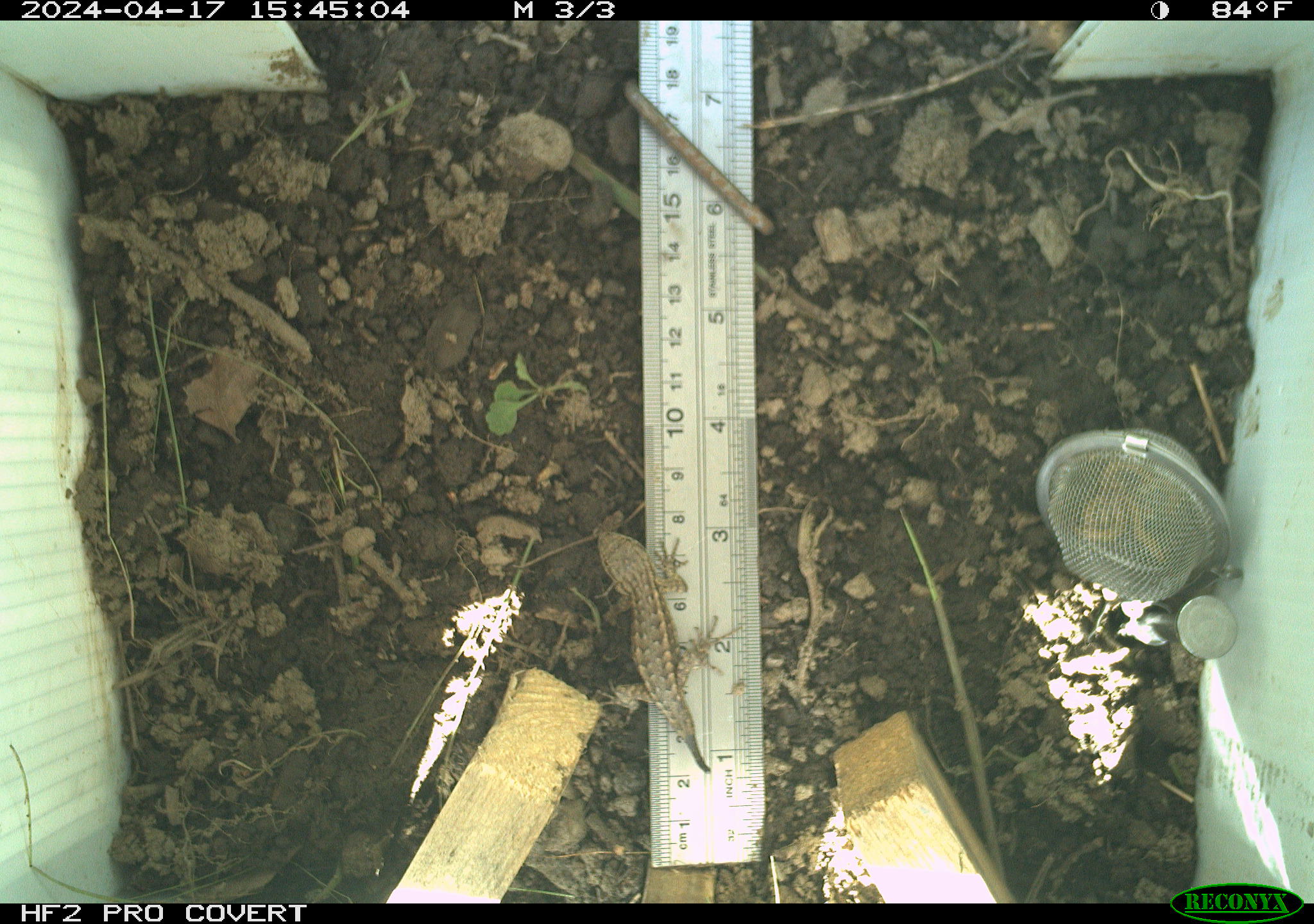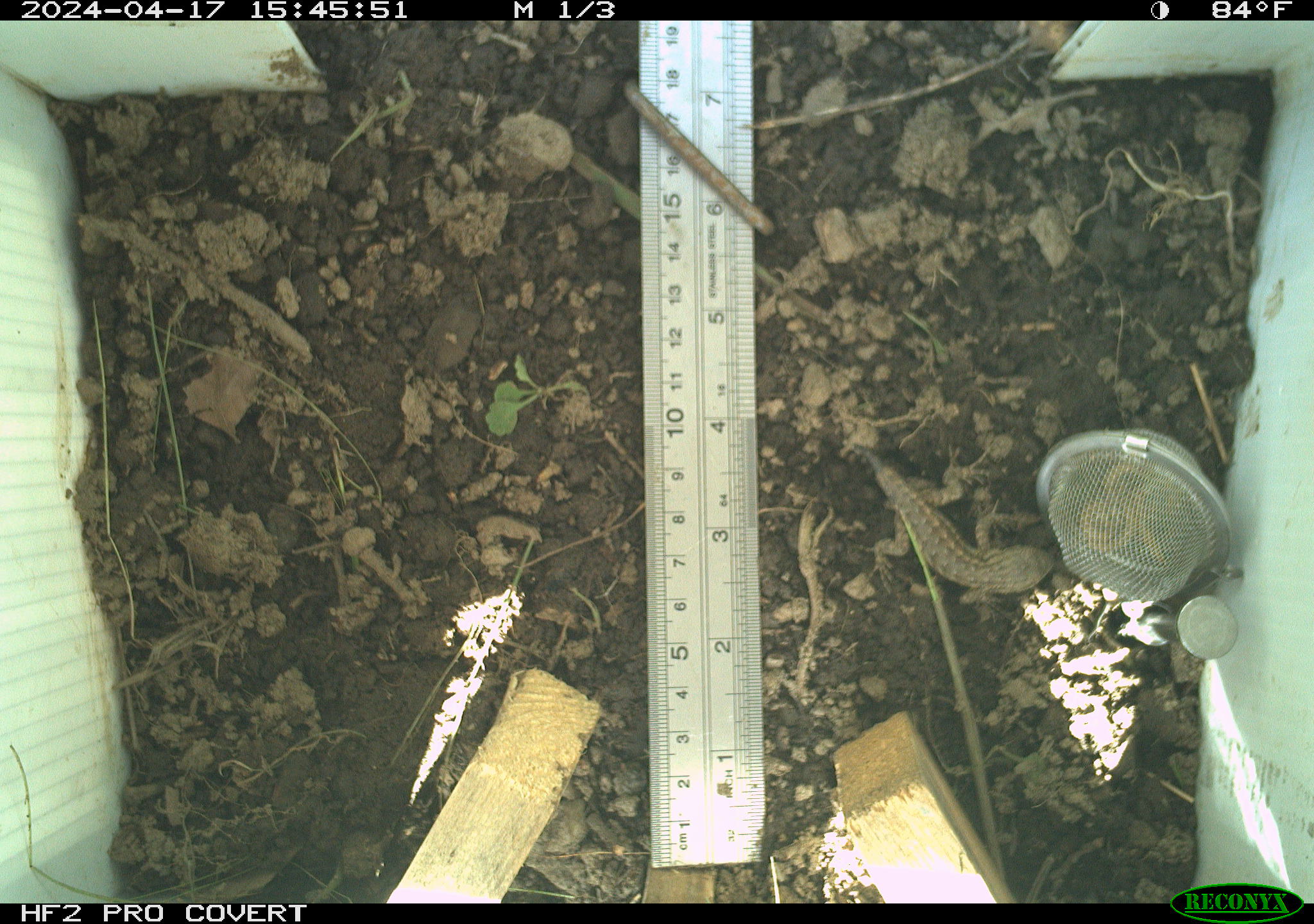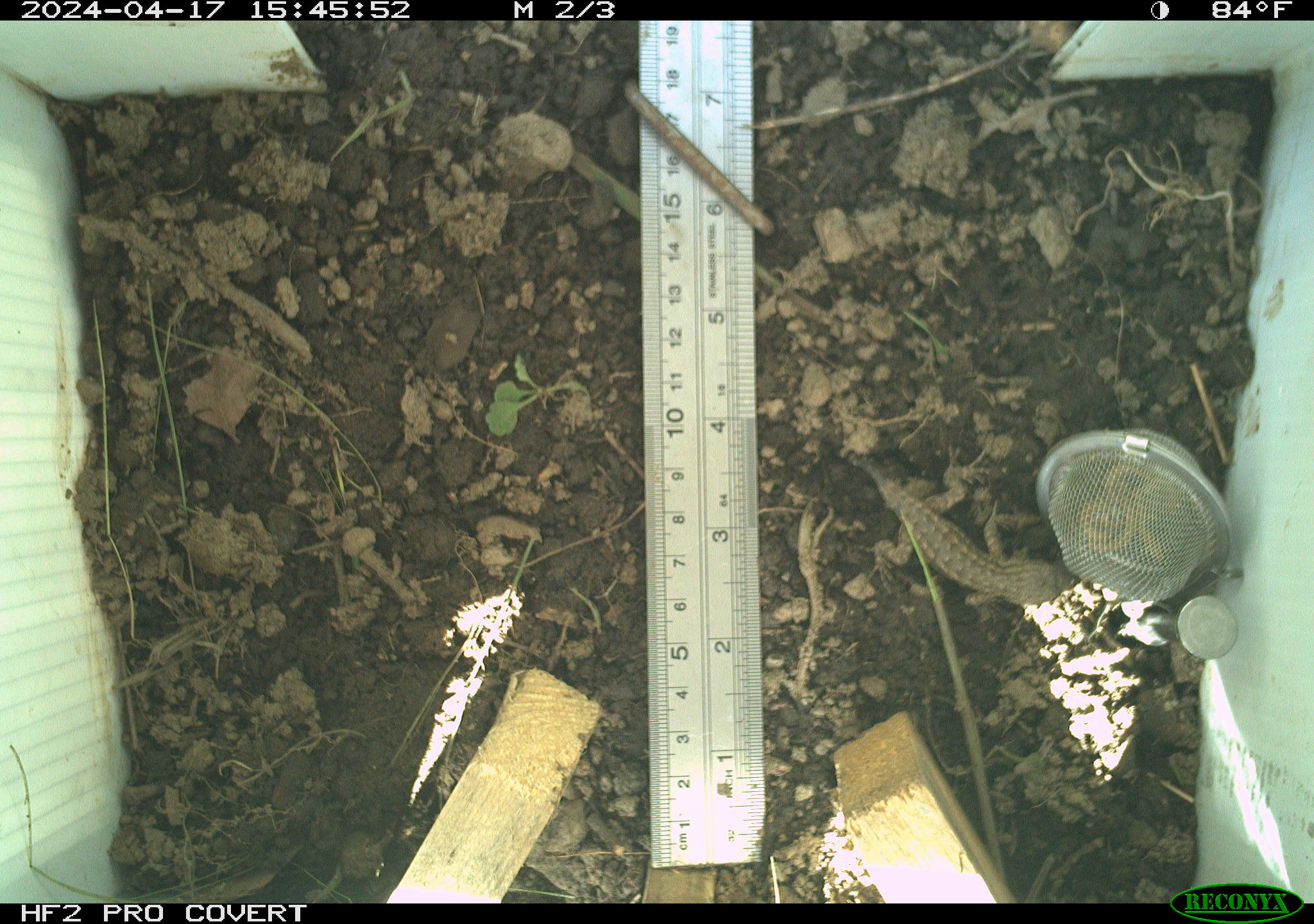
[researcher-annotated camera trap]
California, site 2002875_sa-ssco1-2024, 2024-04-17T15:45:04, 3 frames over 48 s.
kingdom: Animalia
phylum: Chordata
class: Reptilia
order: Squamata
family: Phrynosomatidae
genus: Sceloporus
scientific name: Sceloporus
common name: spiny lizards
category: sceloporus species